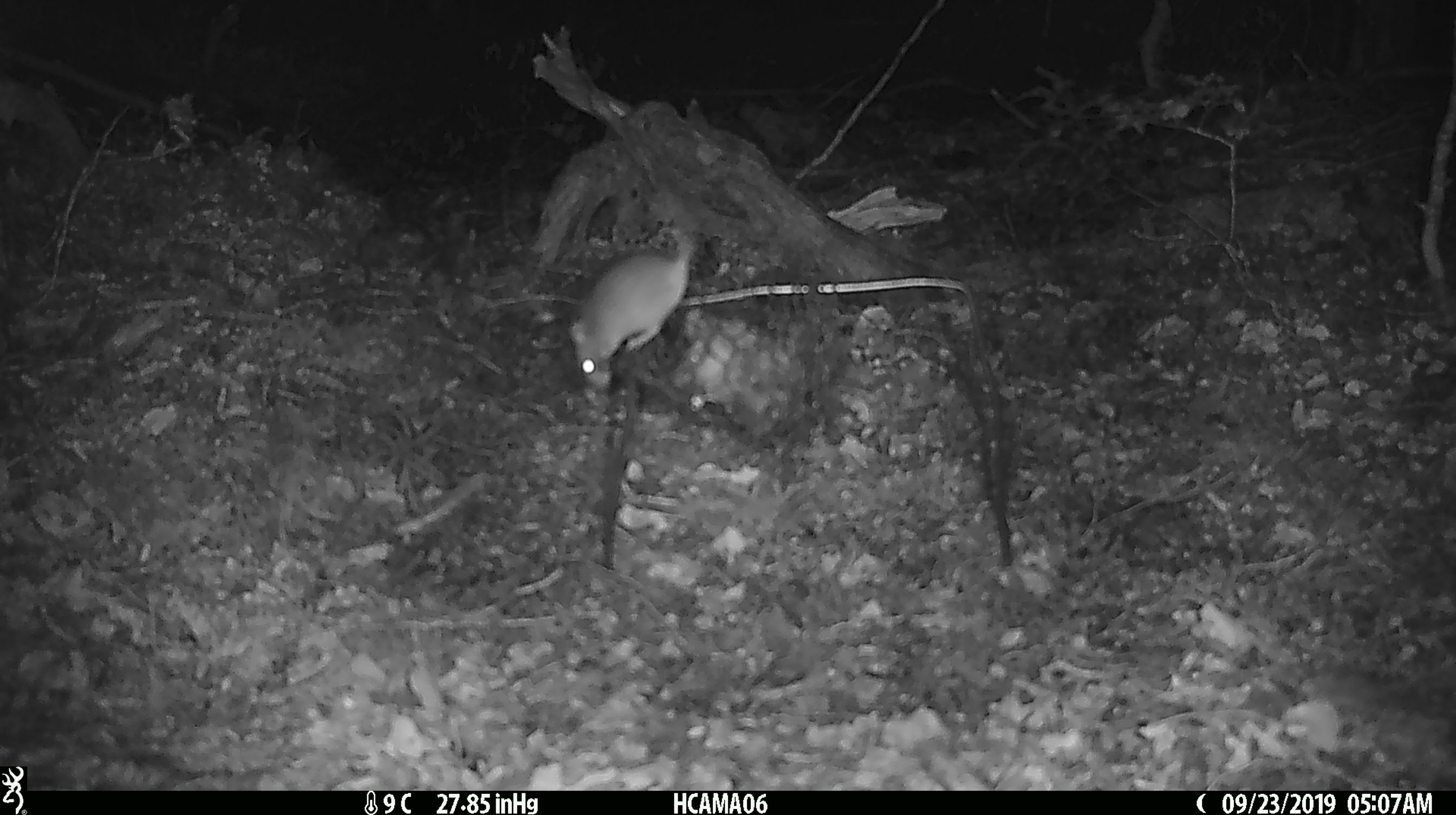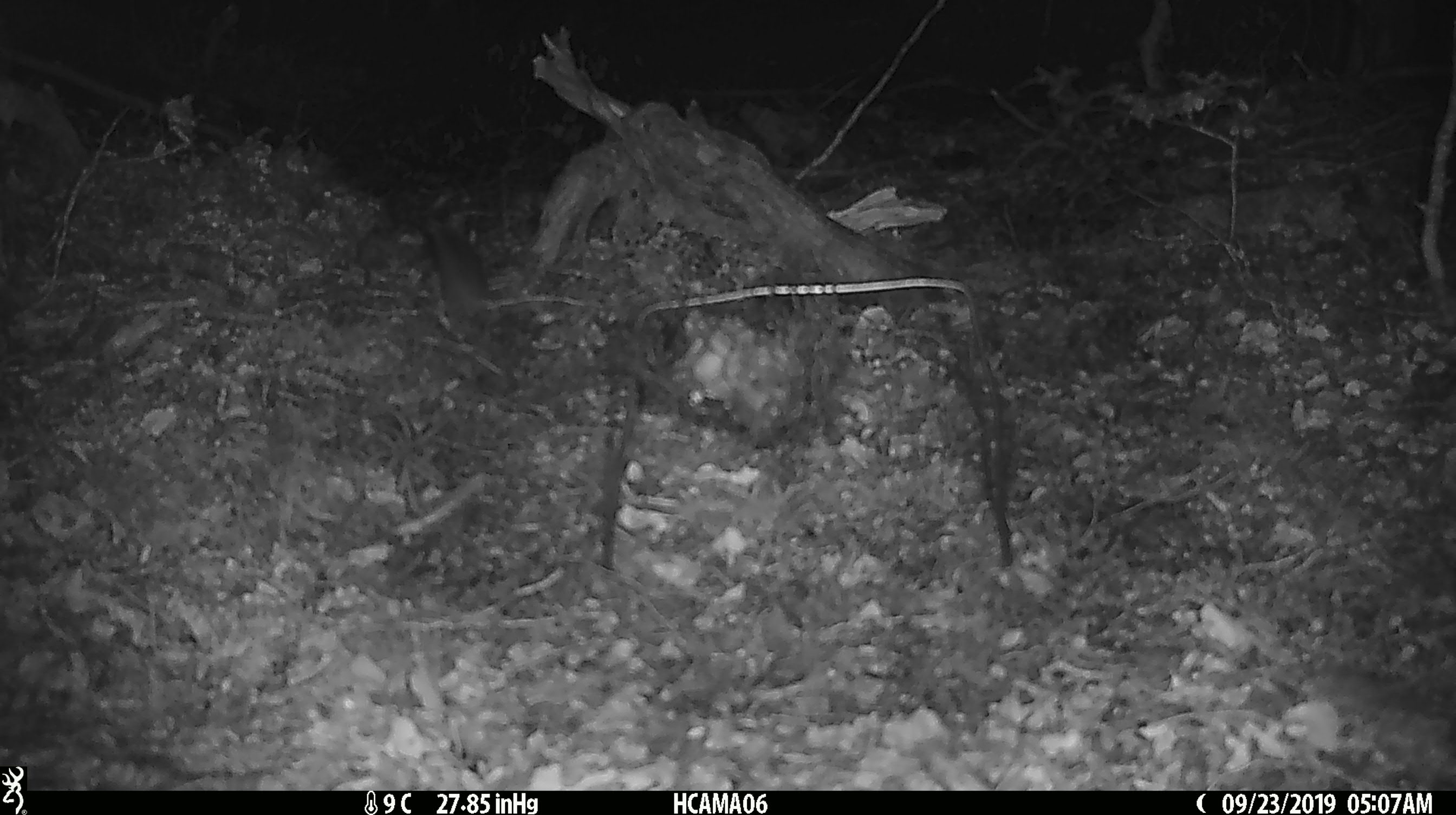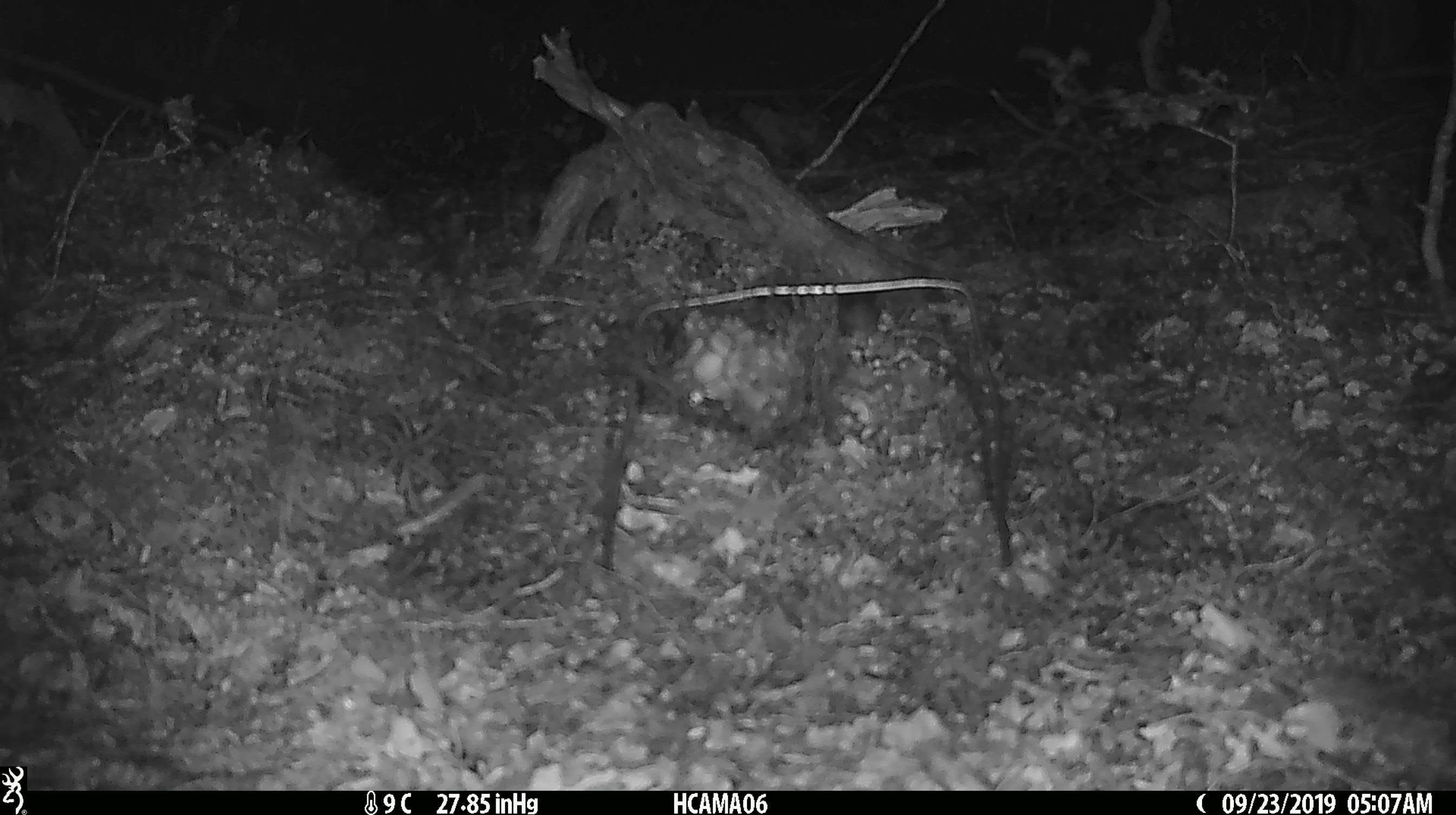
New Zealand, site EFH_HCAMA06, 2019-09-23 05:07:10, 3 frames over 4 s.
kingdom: Animalia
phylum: Chordata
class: Mammalia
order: Rodentia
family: Muridae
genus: Mus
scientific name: Mus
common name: mouse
Mouse (Mus).